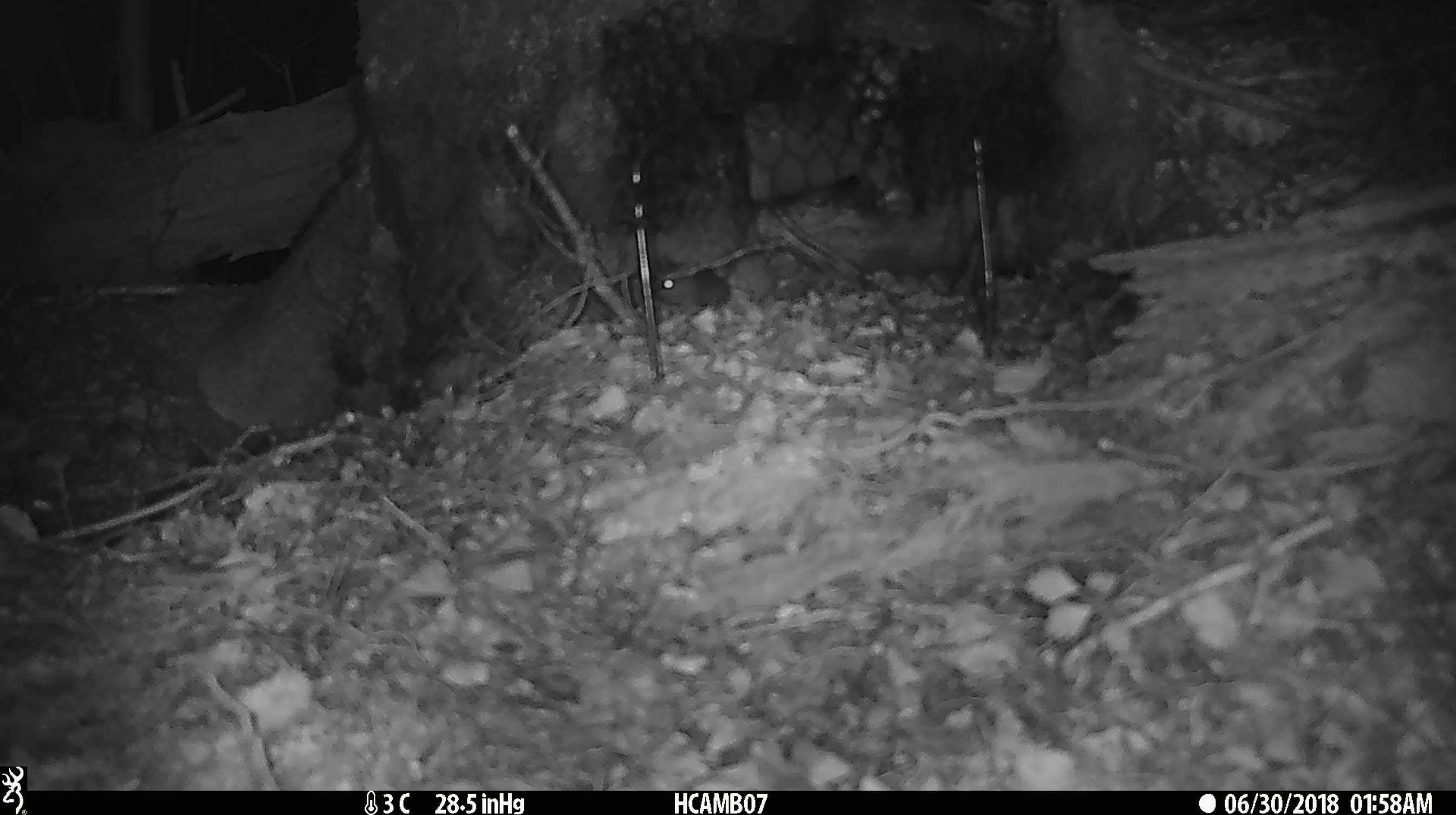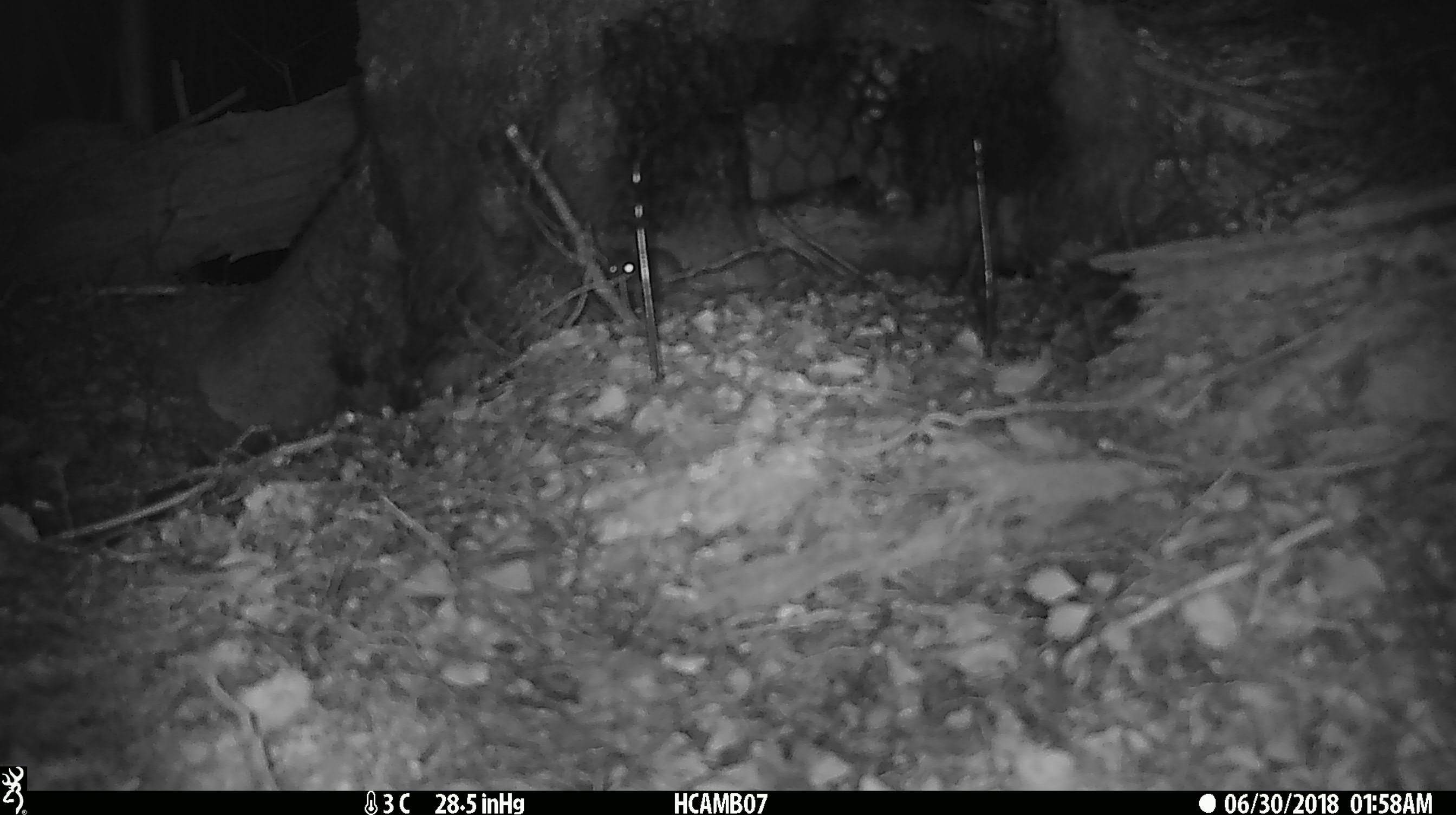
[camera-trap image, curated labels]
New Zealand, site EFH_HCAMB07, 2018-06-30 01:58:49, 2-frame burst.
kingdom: Animalia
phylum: Chordata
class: Mammalia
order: Rodentia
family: Muridae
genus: Mus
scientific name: Mus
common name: mouse